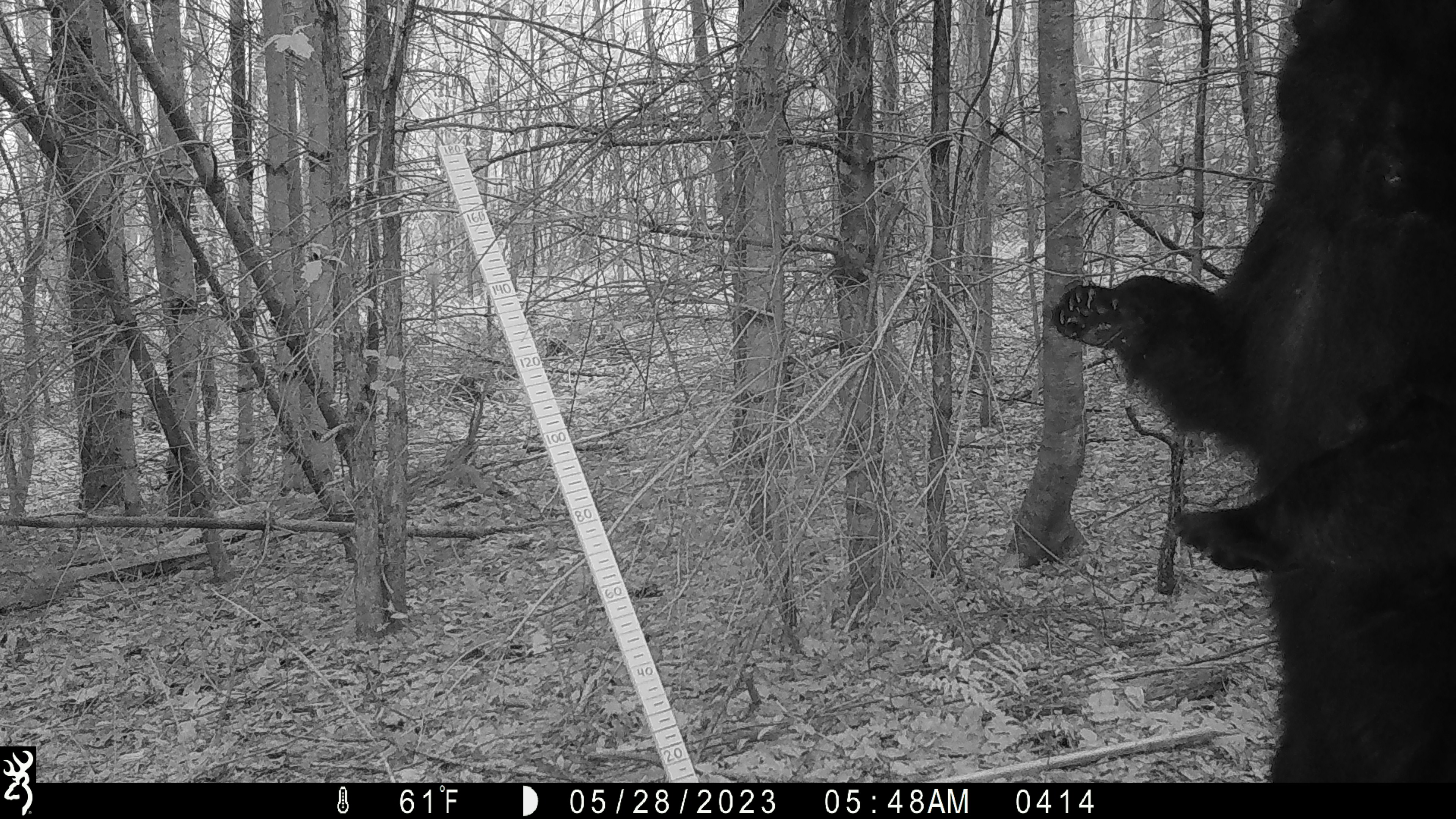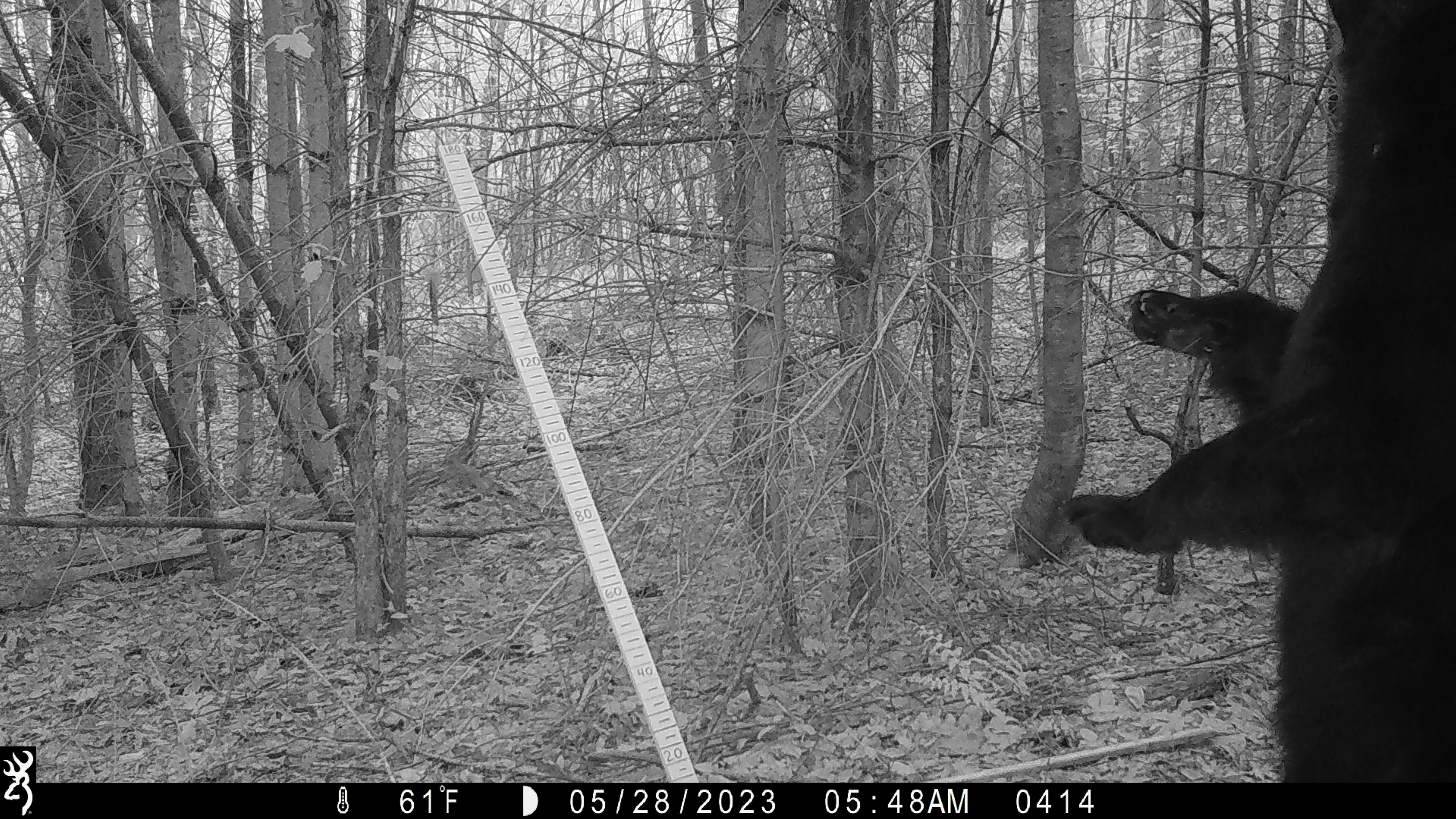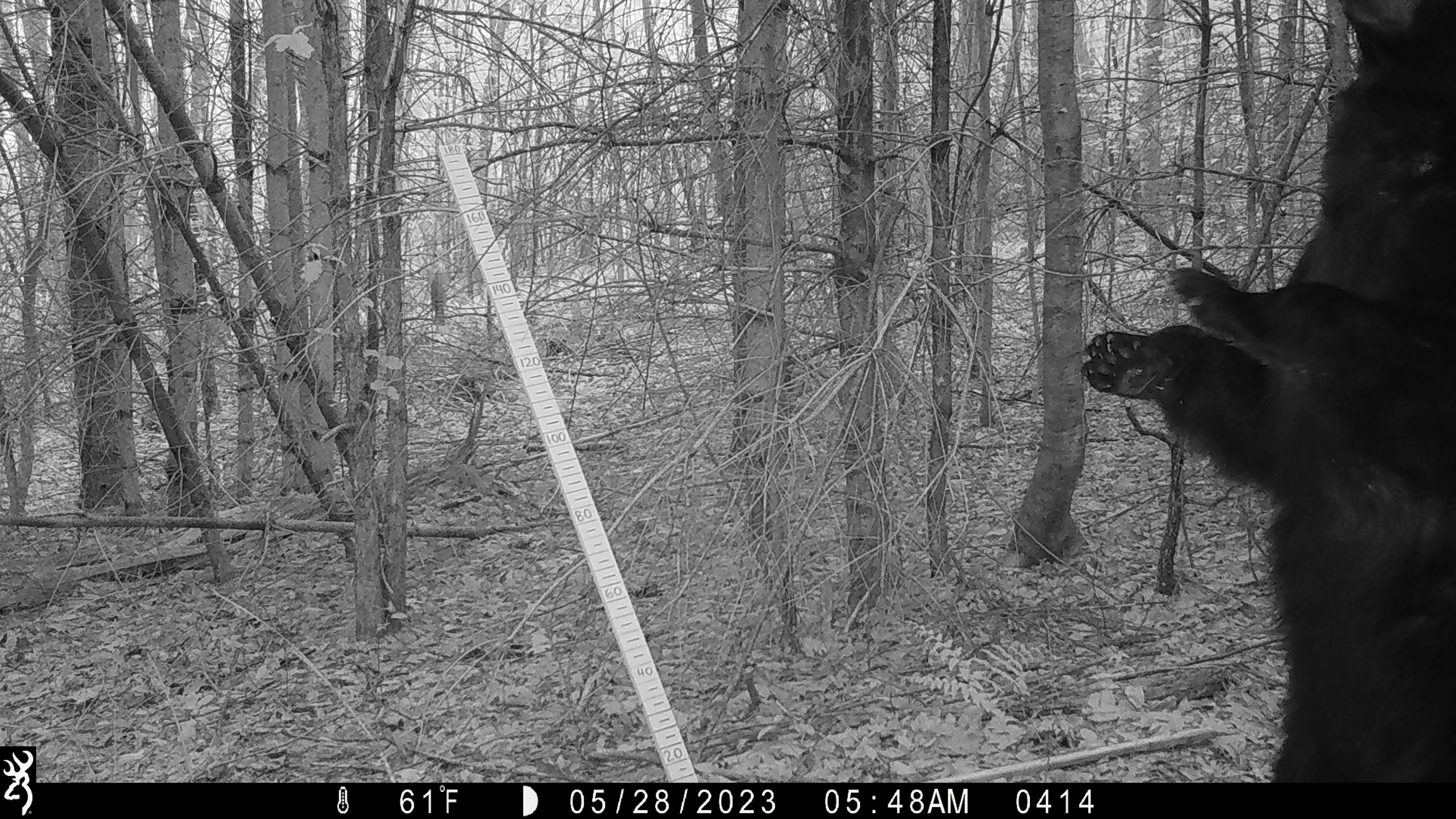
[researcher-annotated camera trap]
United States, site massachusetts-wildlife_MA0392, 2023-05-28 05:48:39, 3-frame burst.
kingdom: Animalia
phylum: Chordata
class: Mammalia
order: Carnivora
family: Ursidae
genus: Ursus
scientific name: Ursus americanus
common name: black bear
Black bear (Ursus americanus).